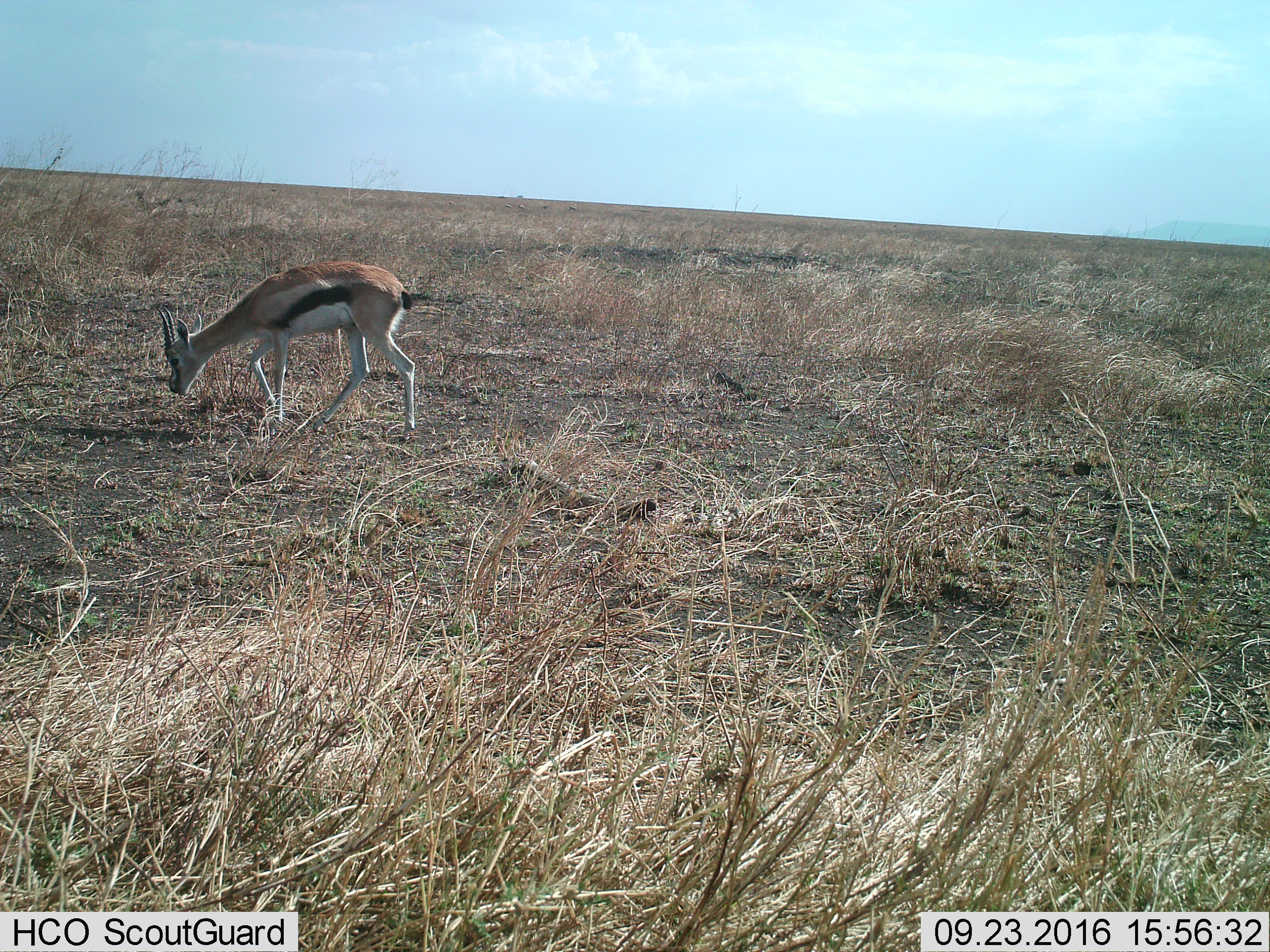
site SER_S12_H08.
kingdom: Animalia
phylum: Chordata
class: Mammalia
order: Artiodactyla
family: Bovidae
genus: Eudorcas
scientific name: Eudorcas thomsonii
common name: thomson's gazelle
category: gazellethomsons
Gazellethomsons (thomson's gazelle) (Eudorcas thomsonii), count 1. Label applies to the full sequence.